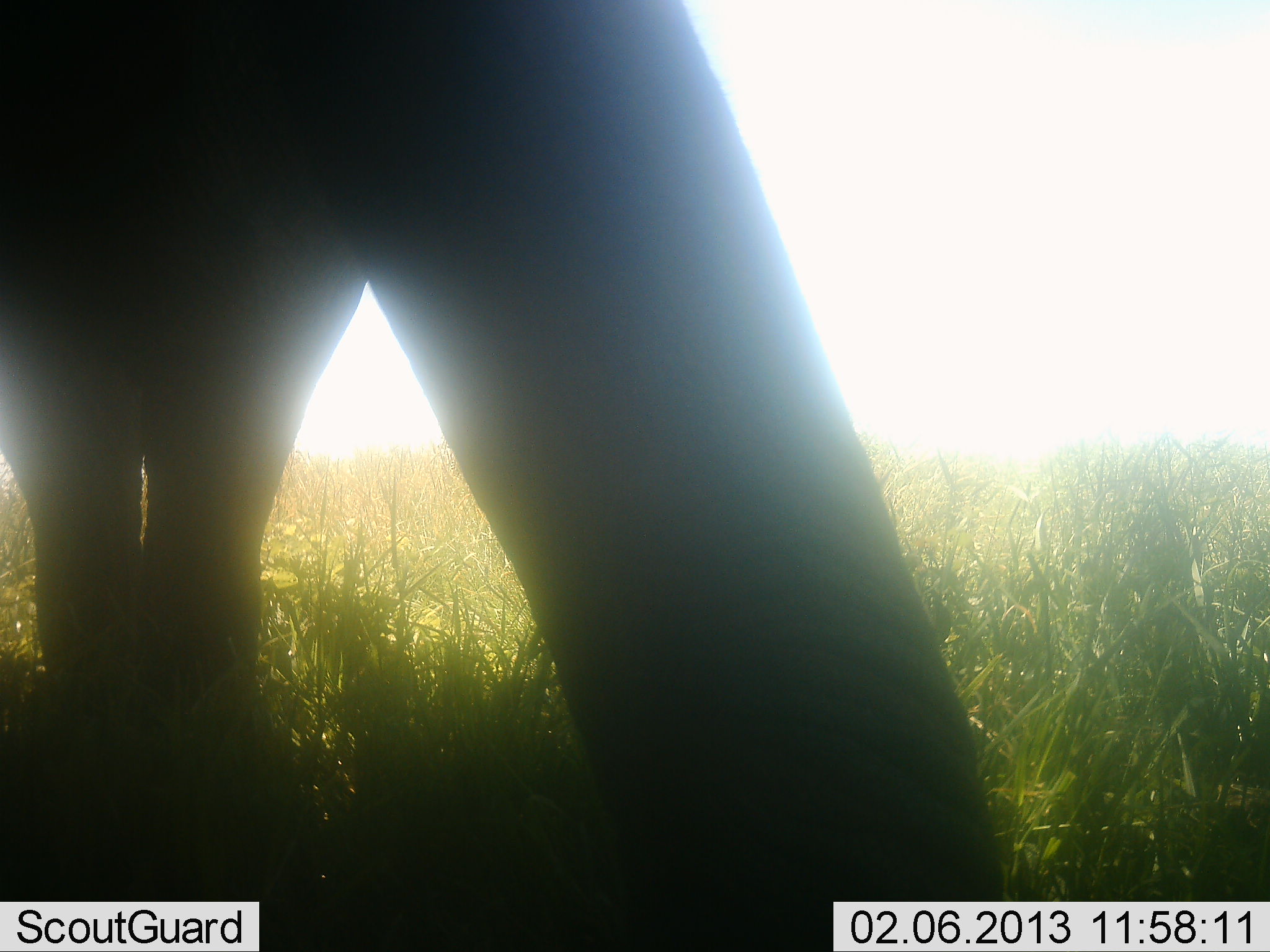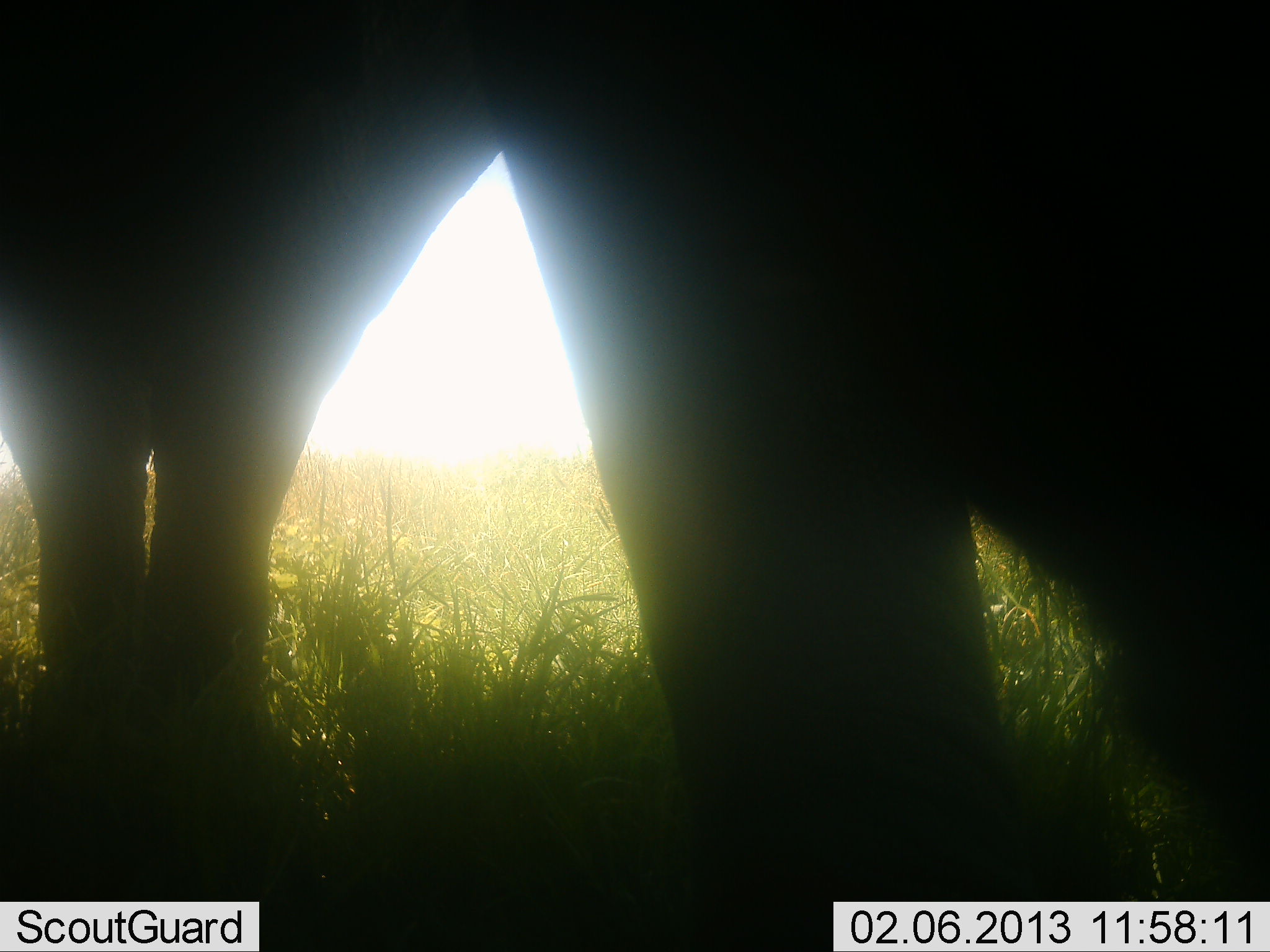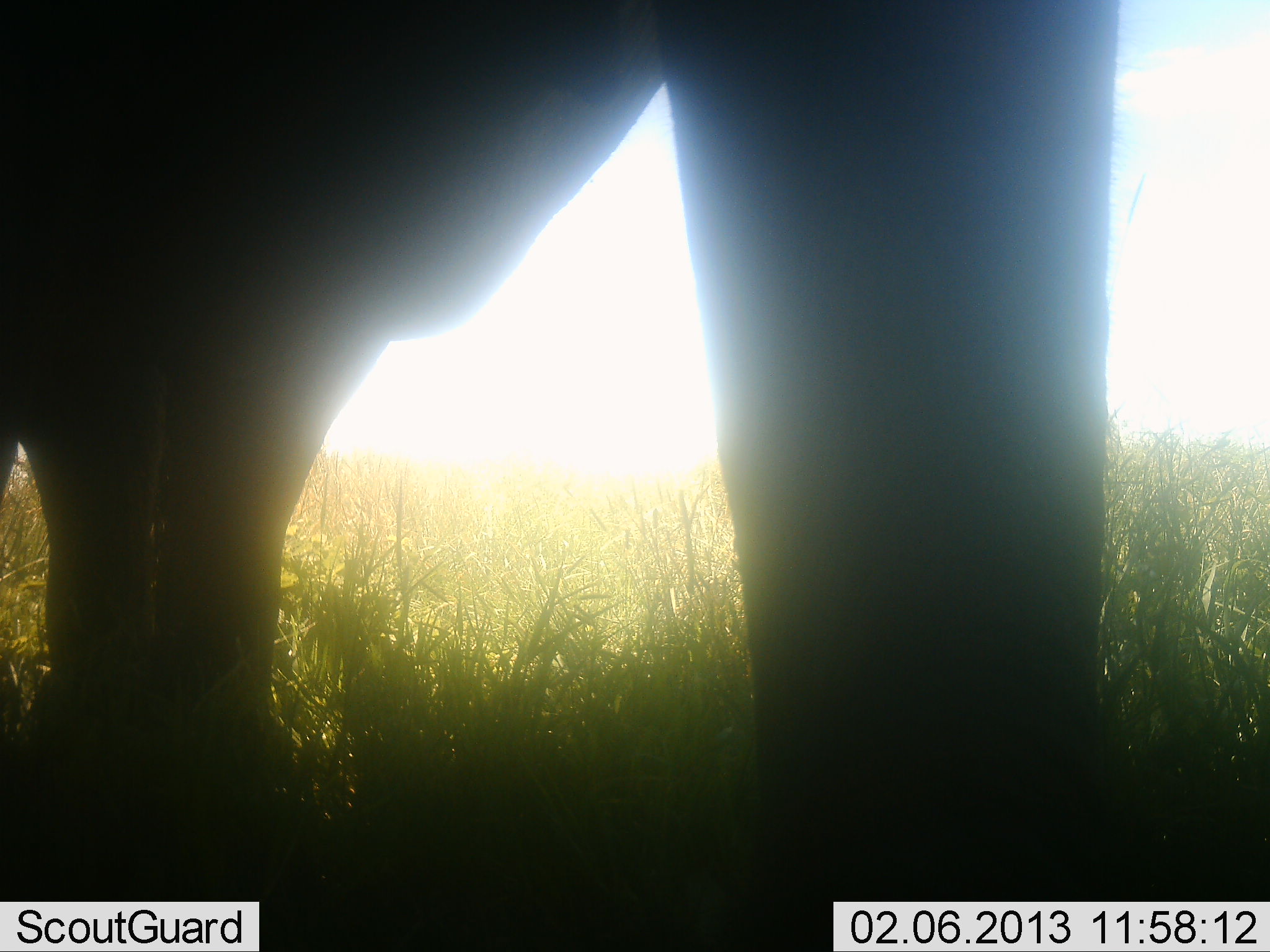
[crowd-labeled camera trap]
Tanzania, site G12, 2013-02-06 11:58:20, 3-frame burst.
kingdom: Animalia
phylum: Chordata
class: Mammalia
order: Proboscidea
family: Elephantidae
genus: Loxodonta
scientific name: Loxodonta africana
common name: african bush elephant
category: elephant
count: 1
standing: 43%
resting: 0%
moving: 47%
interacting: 10%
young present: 0%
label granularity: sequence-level